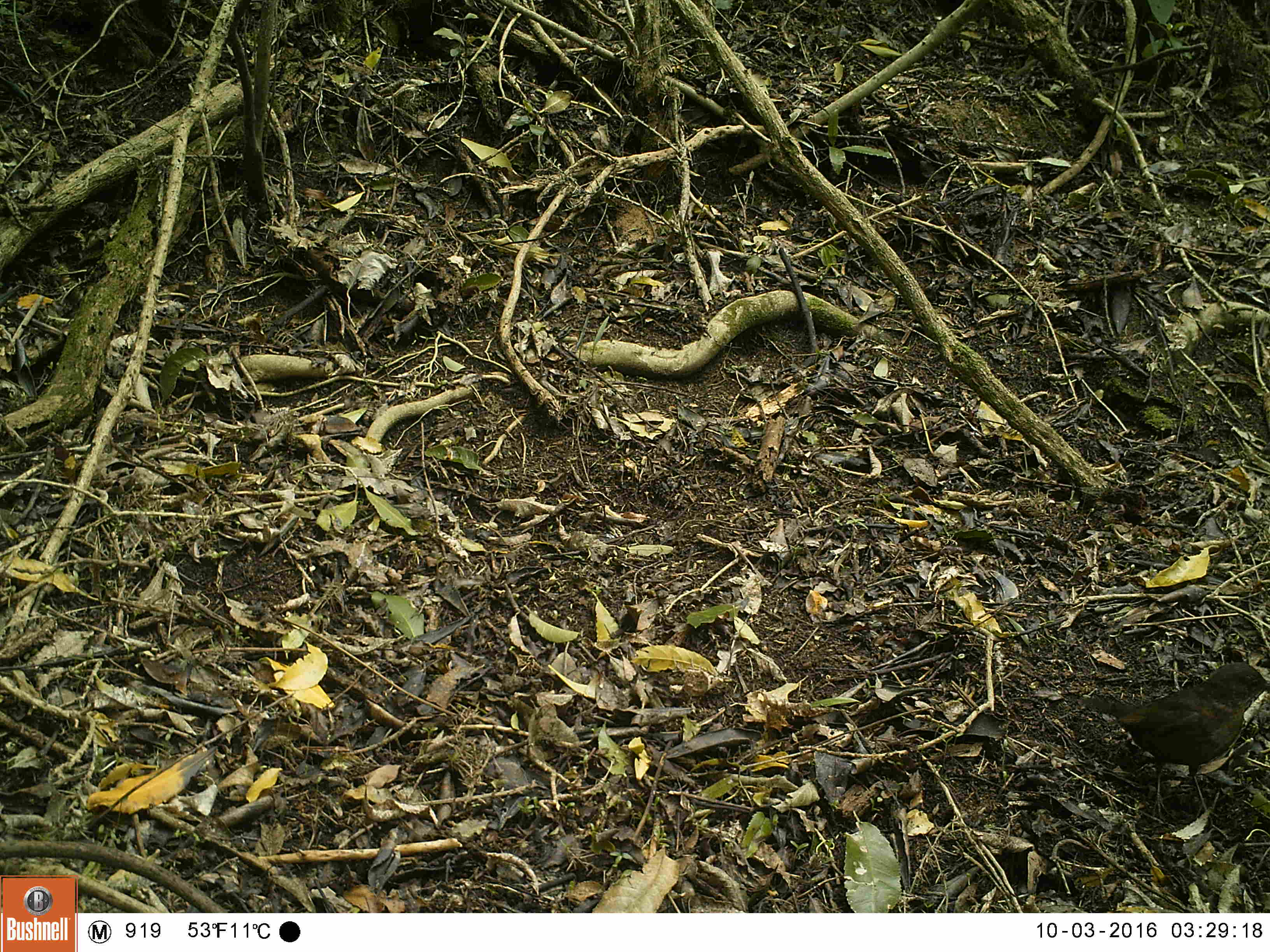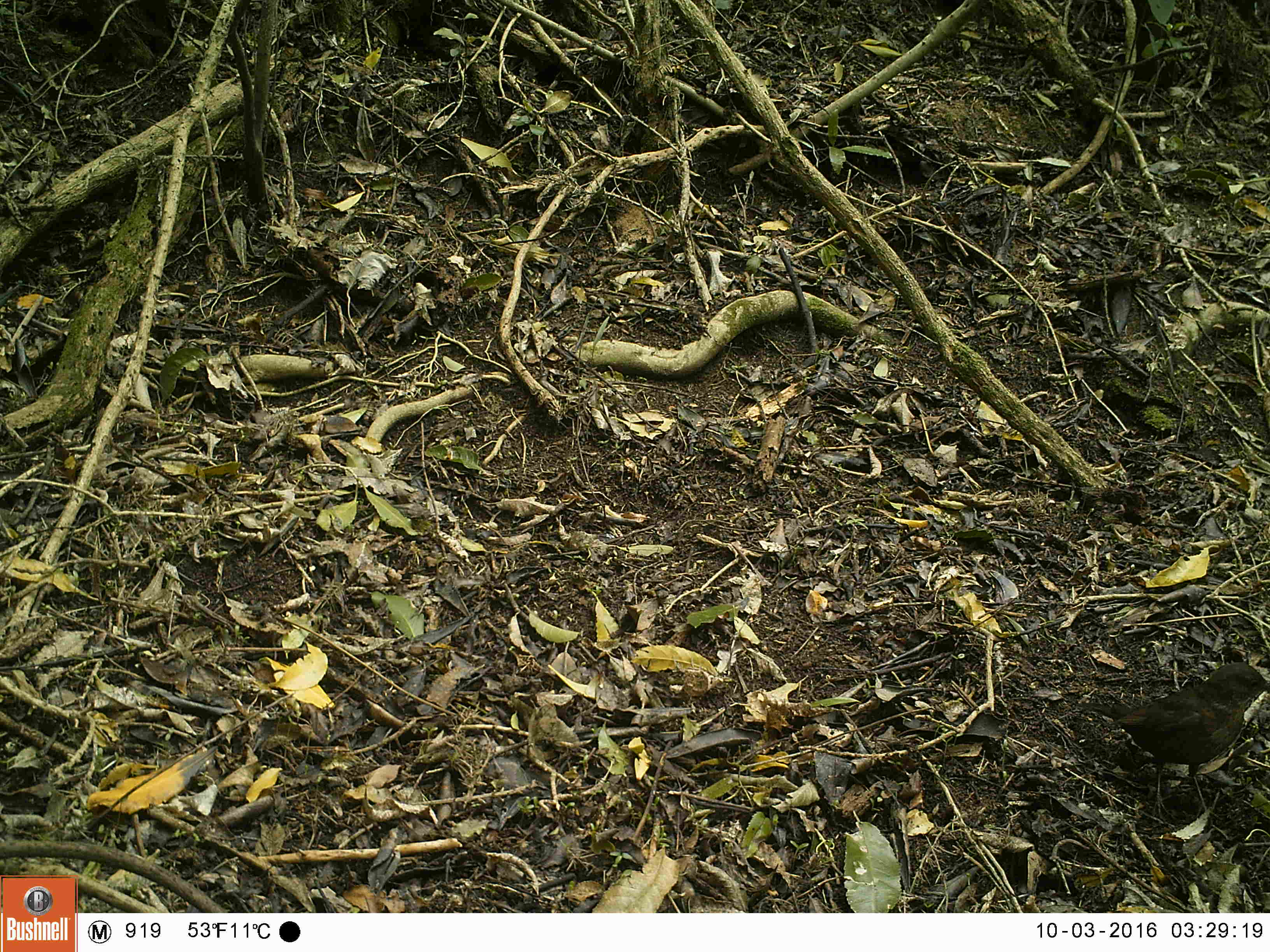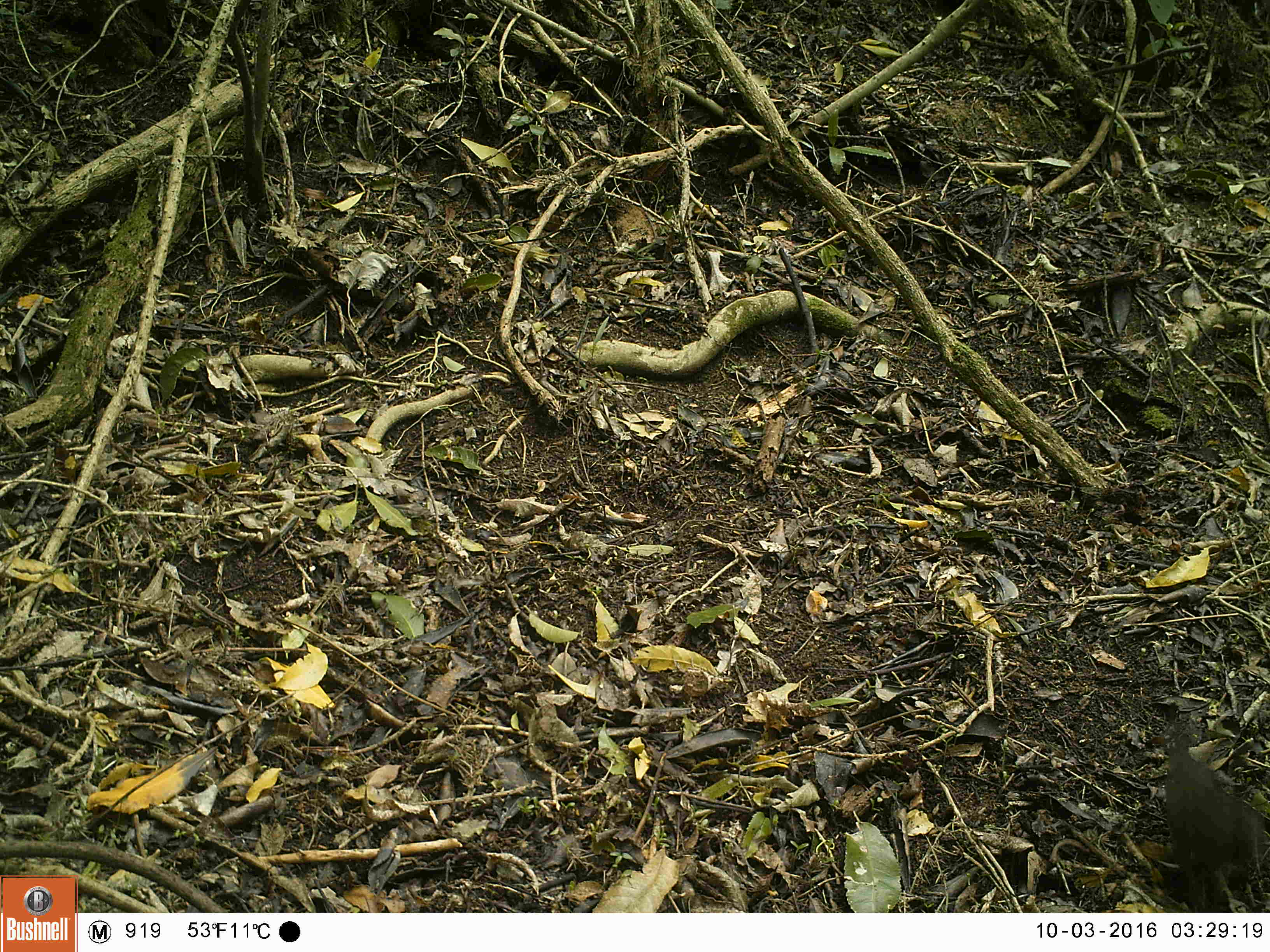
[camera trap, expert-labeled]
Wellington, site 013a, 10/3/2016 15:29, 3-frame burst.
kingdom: Animalia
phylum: Chordata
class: Aves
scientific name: Aves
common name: bird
Bird (Aves).